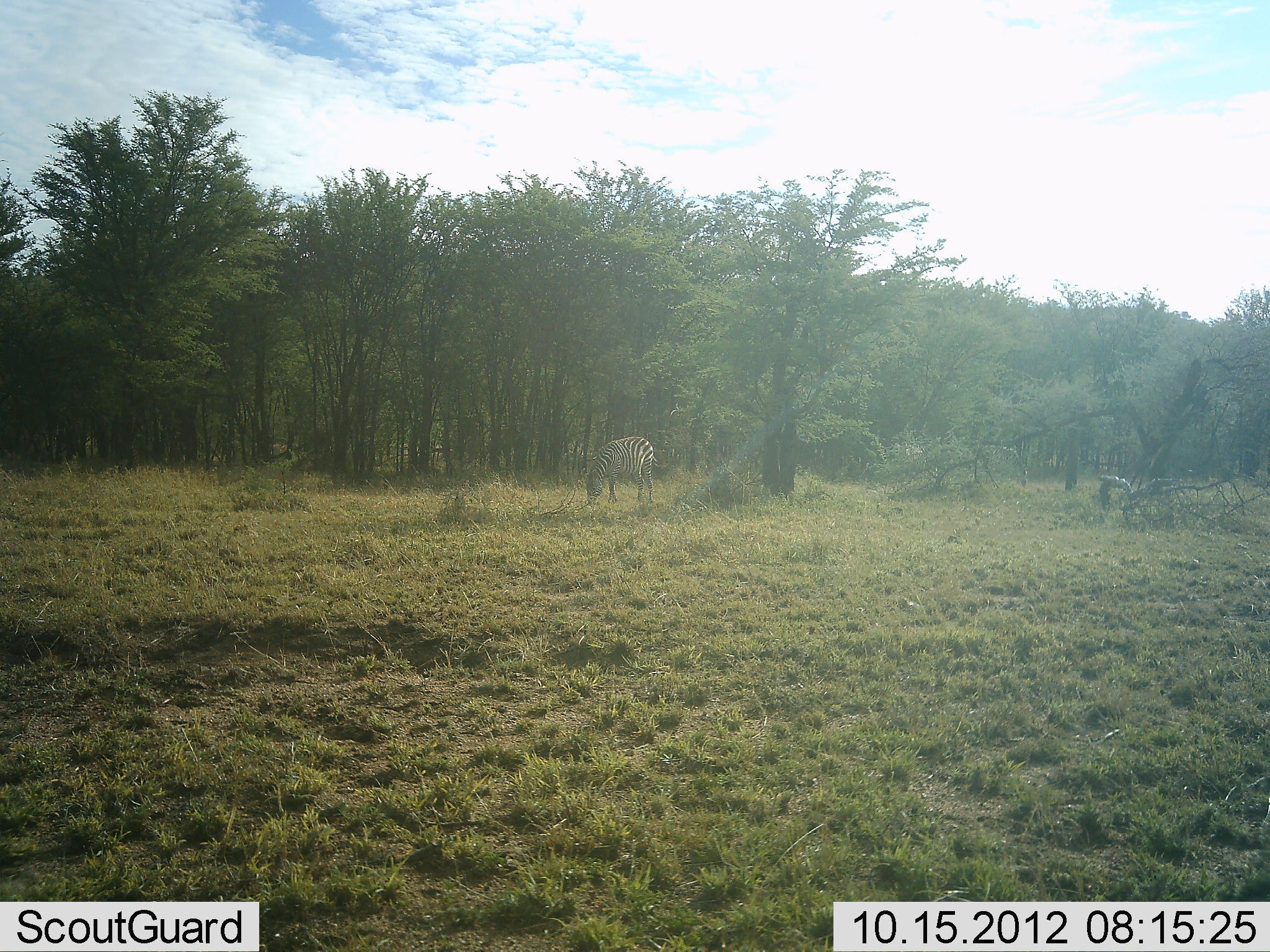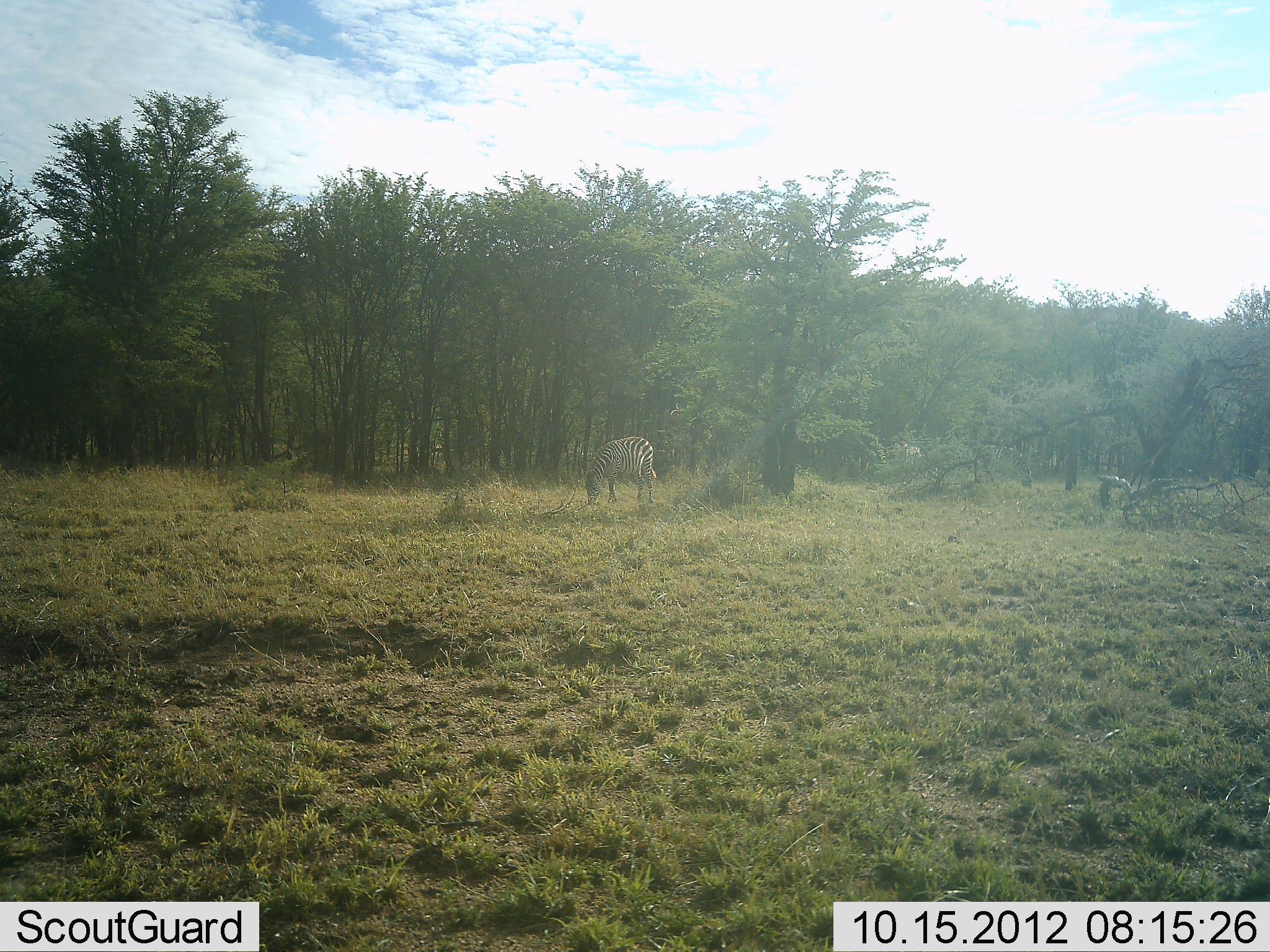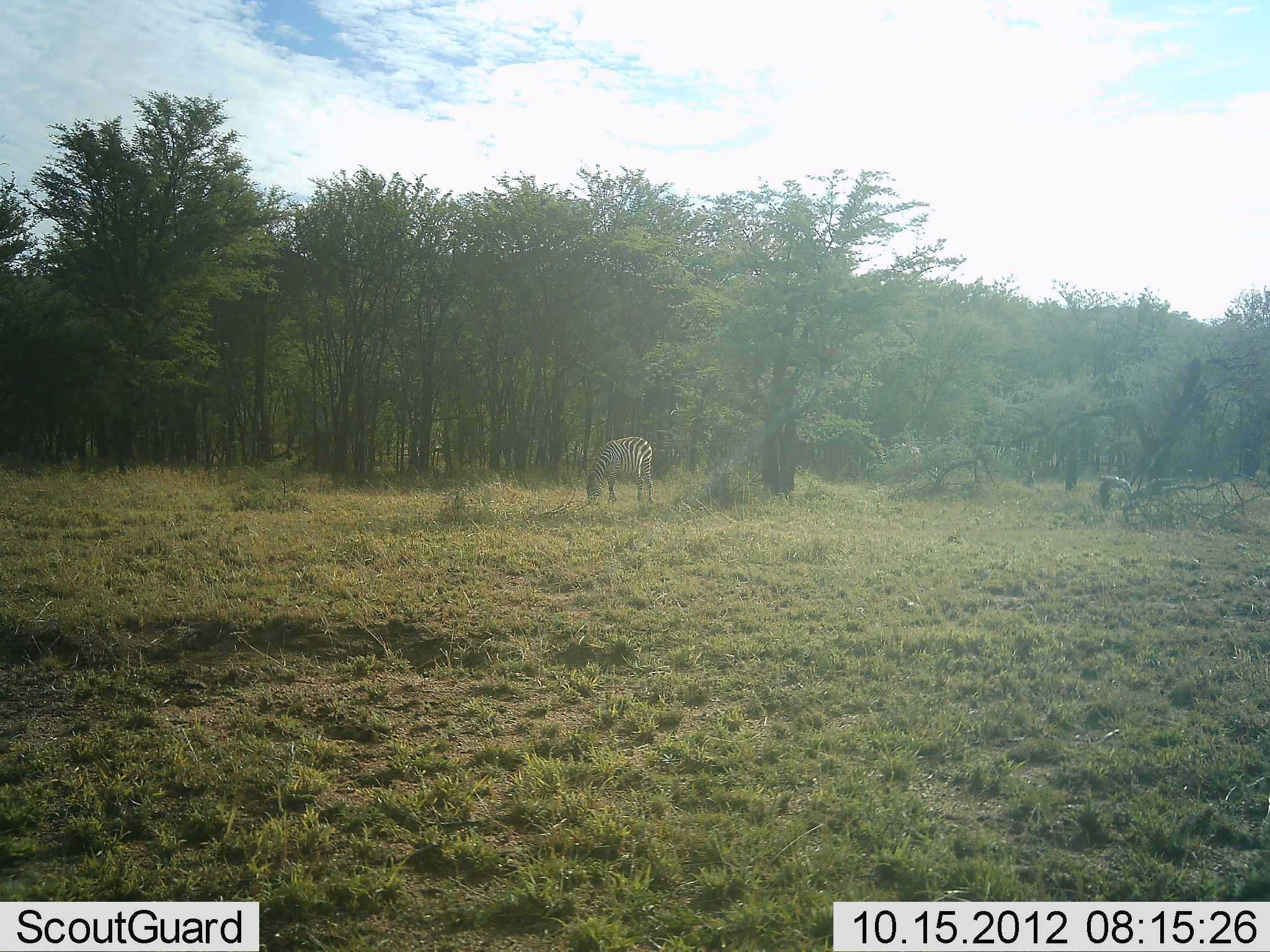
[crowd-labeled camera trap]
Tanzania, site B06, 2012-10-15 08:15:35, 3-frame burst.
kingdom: Animalia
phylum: Chordata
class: Mammalia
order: Perissodactyla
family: Equidae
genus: Equus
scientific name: Equus quagga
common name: plains zebra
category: zebra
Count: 1.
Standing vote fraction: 10%.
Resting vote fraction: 0%.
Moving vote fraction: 0%.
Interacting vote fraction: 0%.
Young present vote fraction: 0%.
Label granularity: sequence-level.